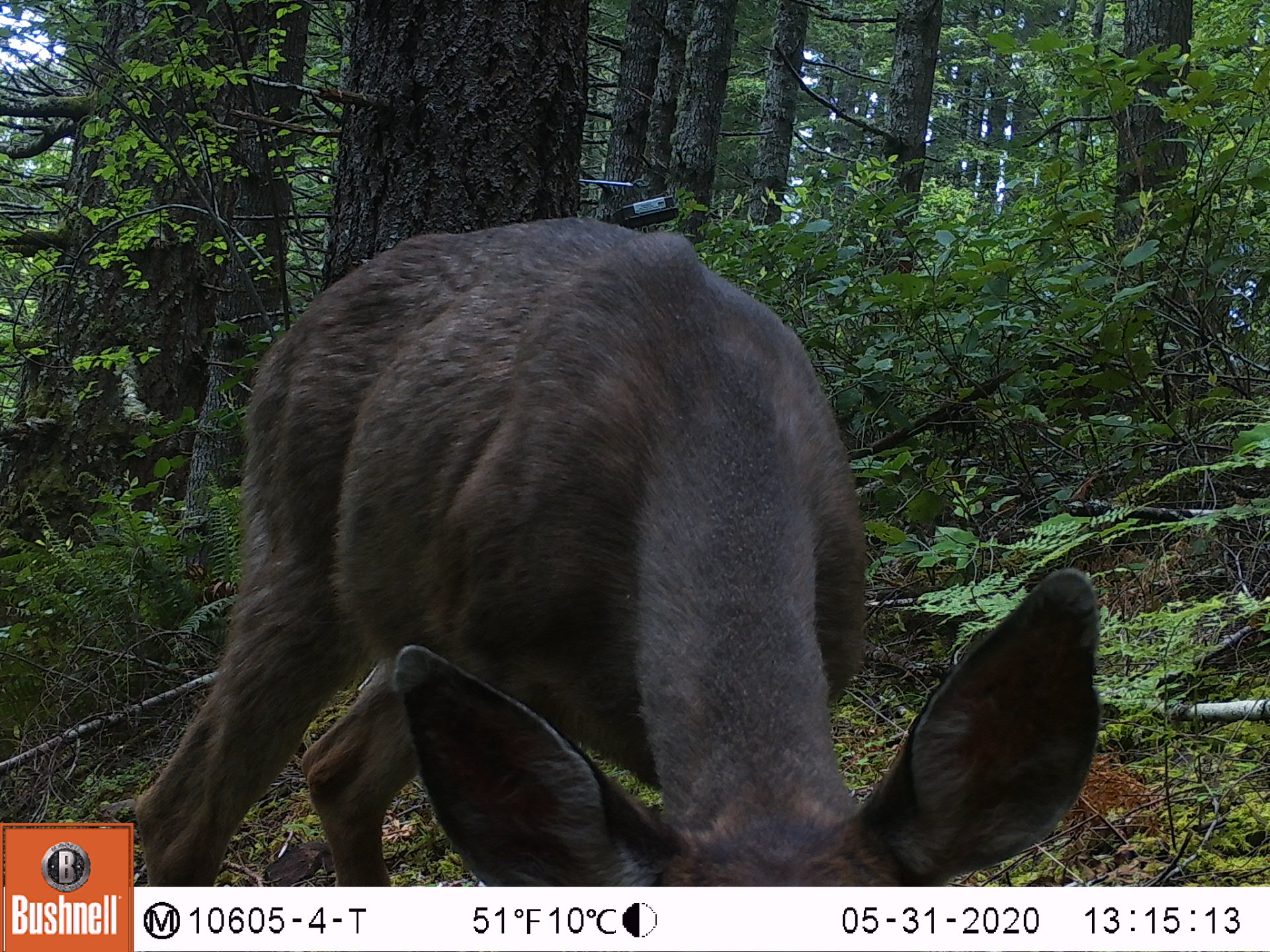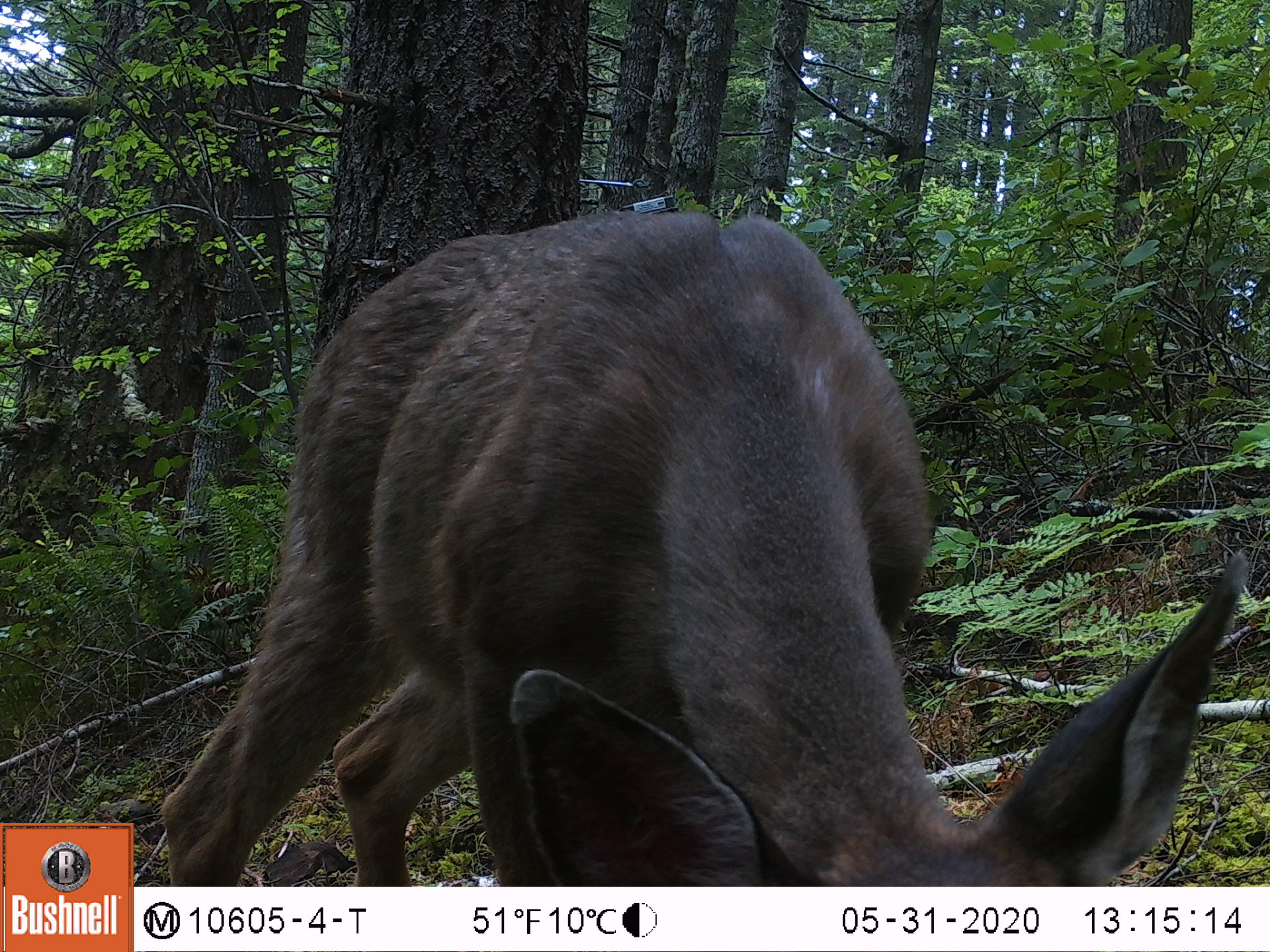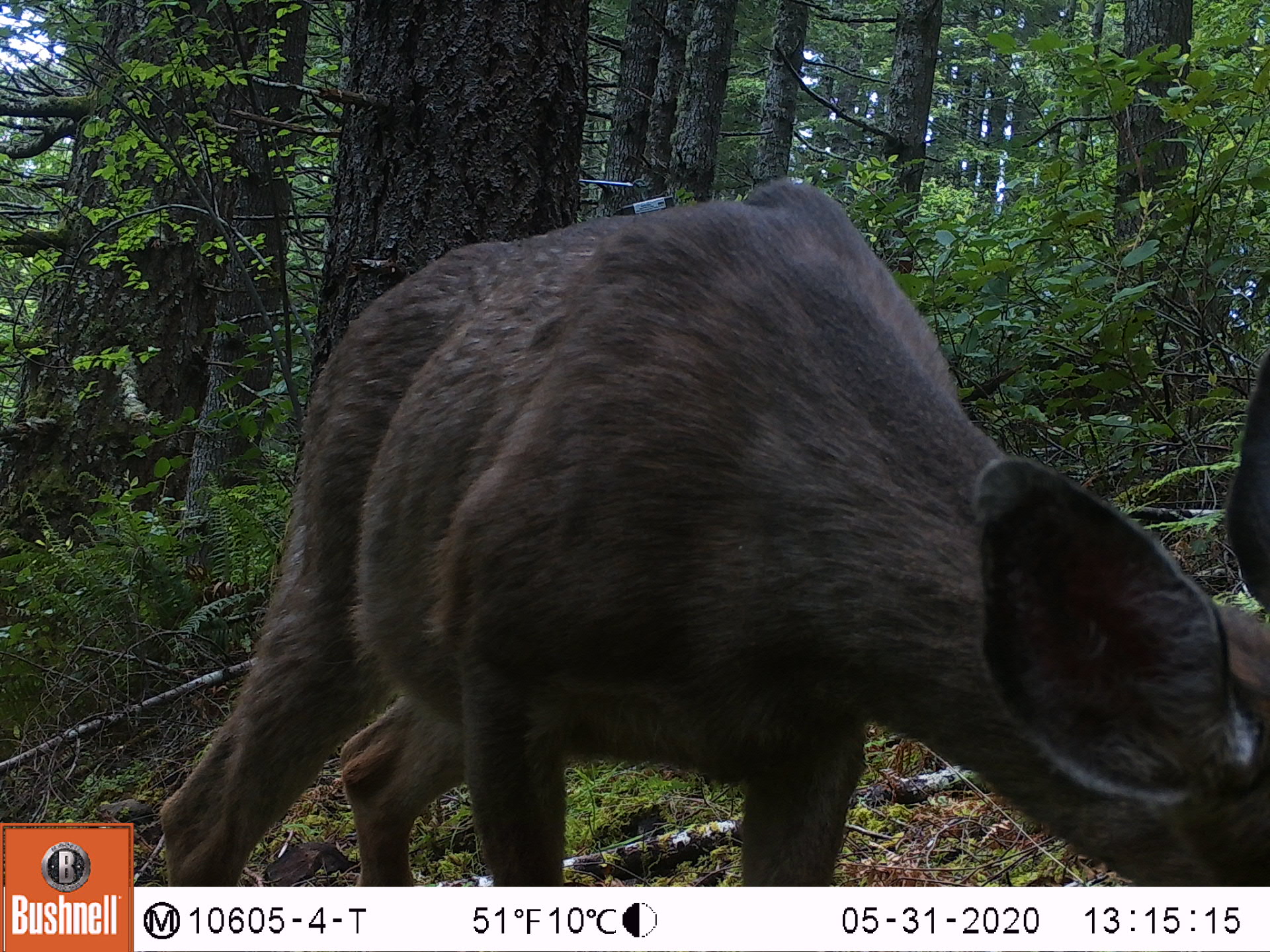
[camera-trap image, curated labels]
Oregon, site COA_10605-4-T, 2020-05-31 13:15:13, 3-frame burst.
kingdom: Animalia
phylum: Chordata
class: Mammalia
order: Artiodactyla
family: Cervidae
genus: Odocoileus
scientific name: Odocoileus hemionus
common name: black-tailed deer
Black-tailed deer (Odocoileus hemionus).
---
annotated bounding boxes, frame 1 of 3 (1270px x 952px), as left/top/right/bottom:
black-tailed deer: 139/199/1116/873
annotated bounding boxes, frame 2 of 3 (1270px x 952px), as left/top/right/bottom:
black-tailed deer: 139/203/1246/878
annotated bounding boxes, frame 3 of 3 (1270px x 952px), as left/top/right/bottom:
black-tailed deer: 148/166/1259/873